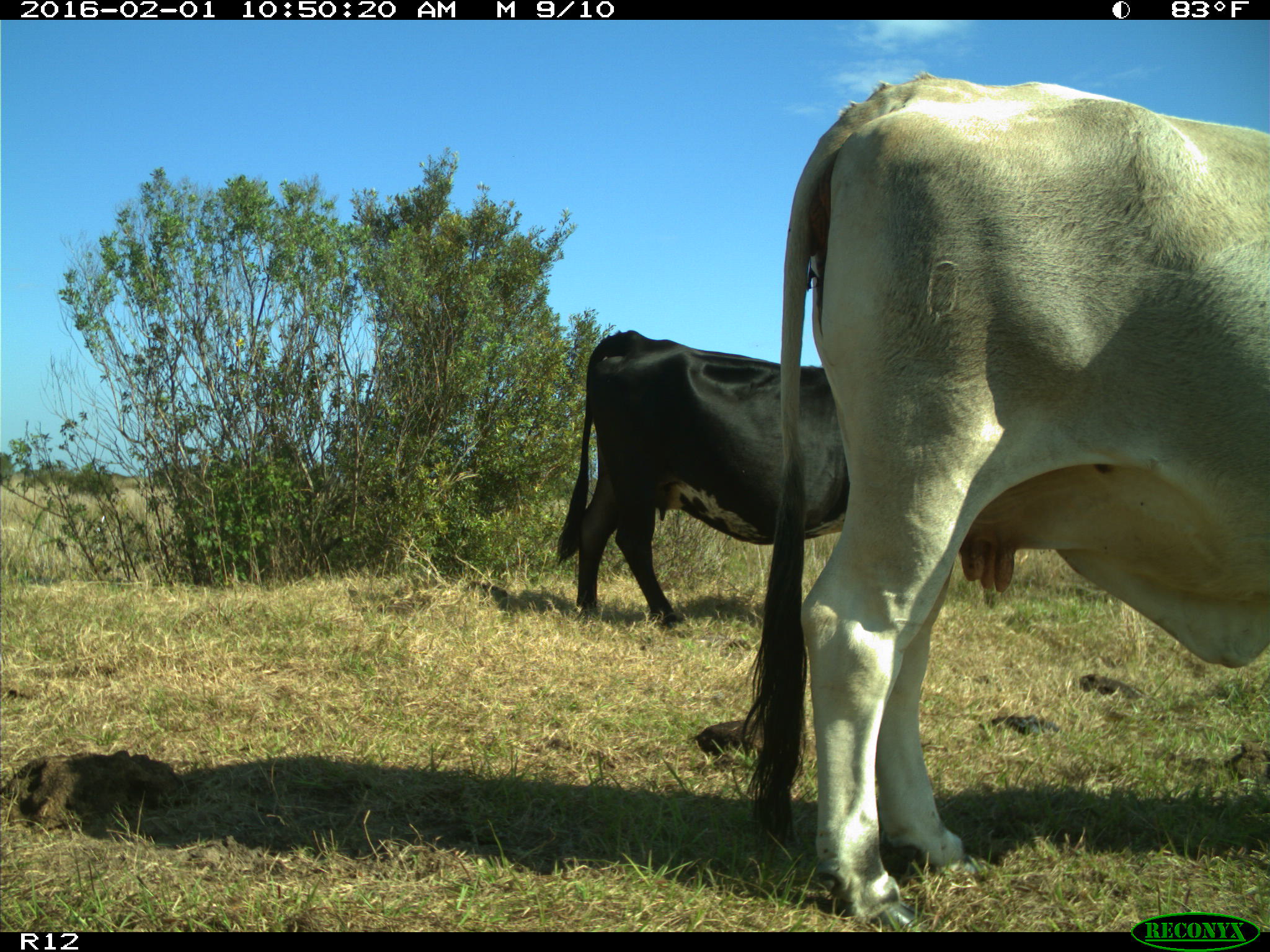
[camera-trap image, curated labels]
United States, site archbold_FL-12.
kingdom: Animalia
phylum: Chordata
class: Mammalia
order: Artiodactyla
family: Bovidae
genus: Bos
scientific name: Bos taurus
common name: domestic cow